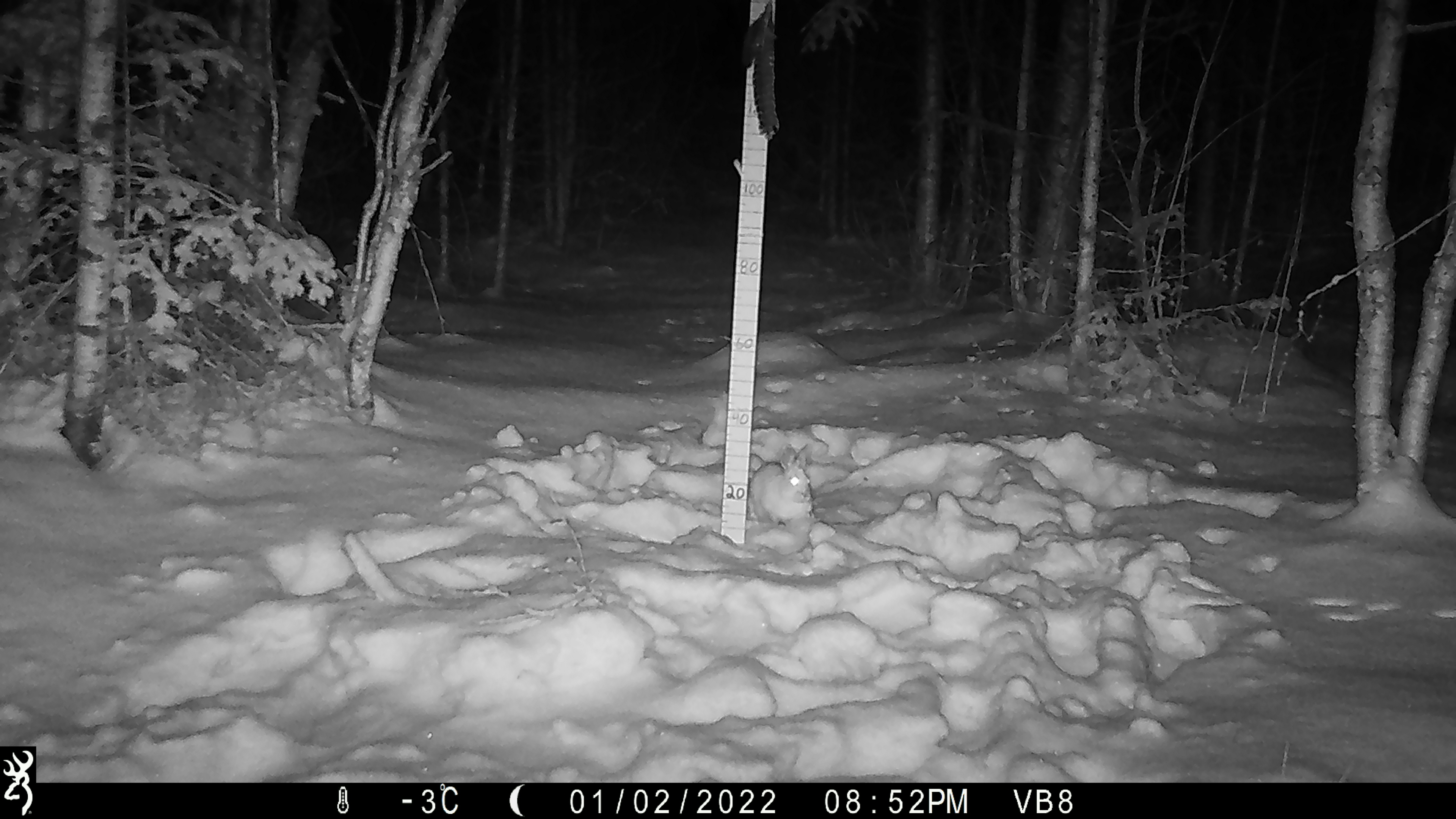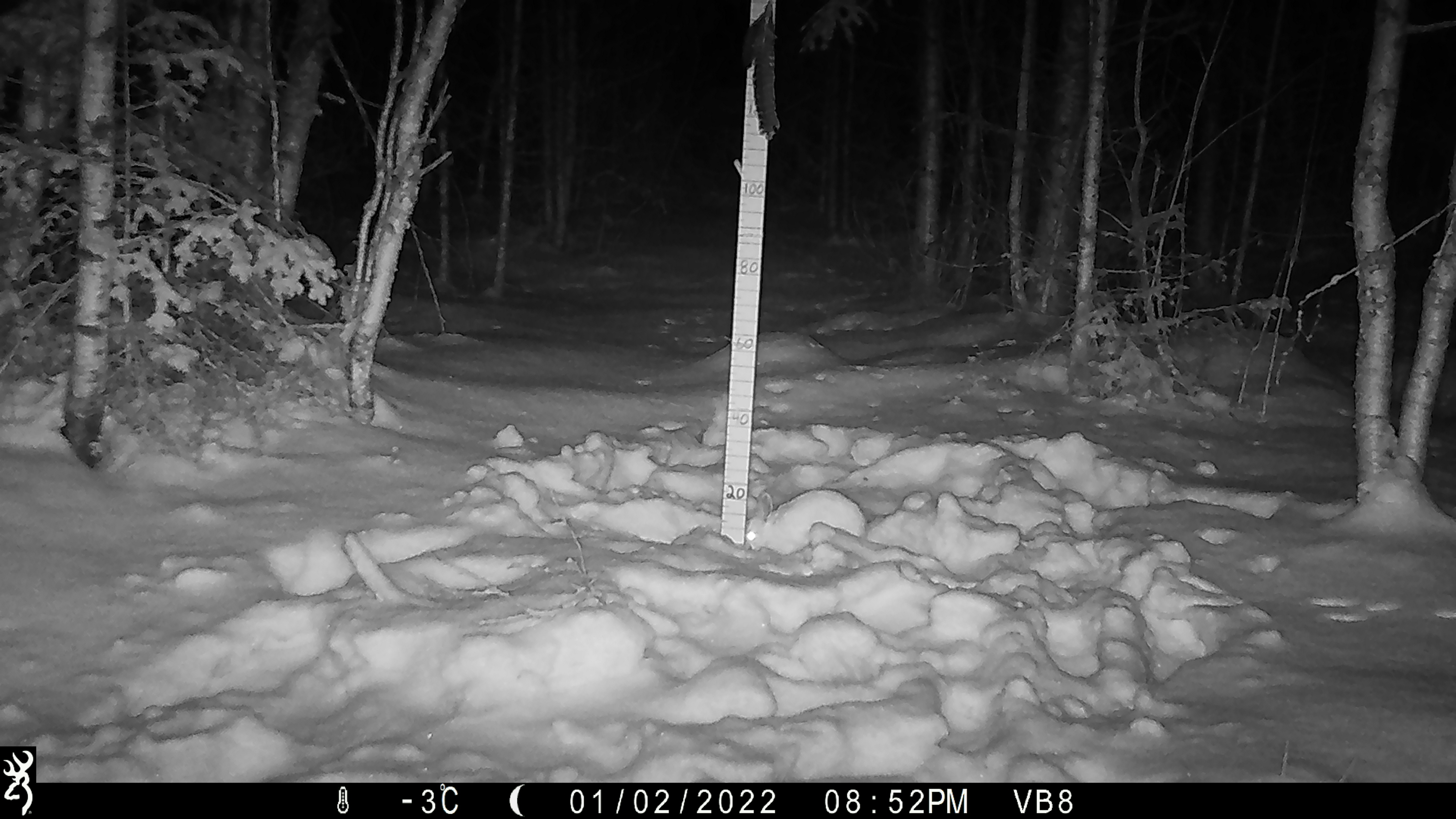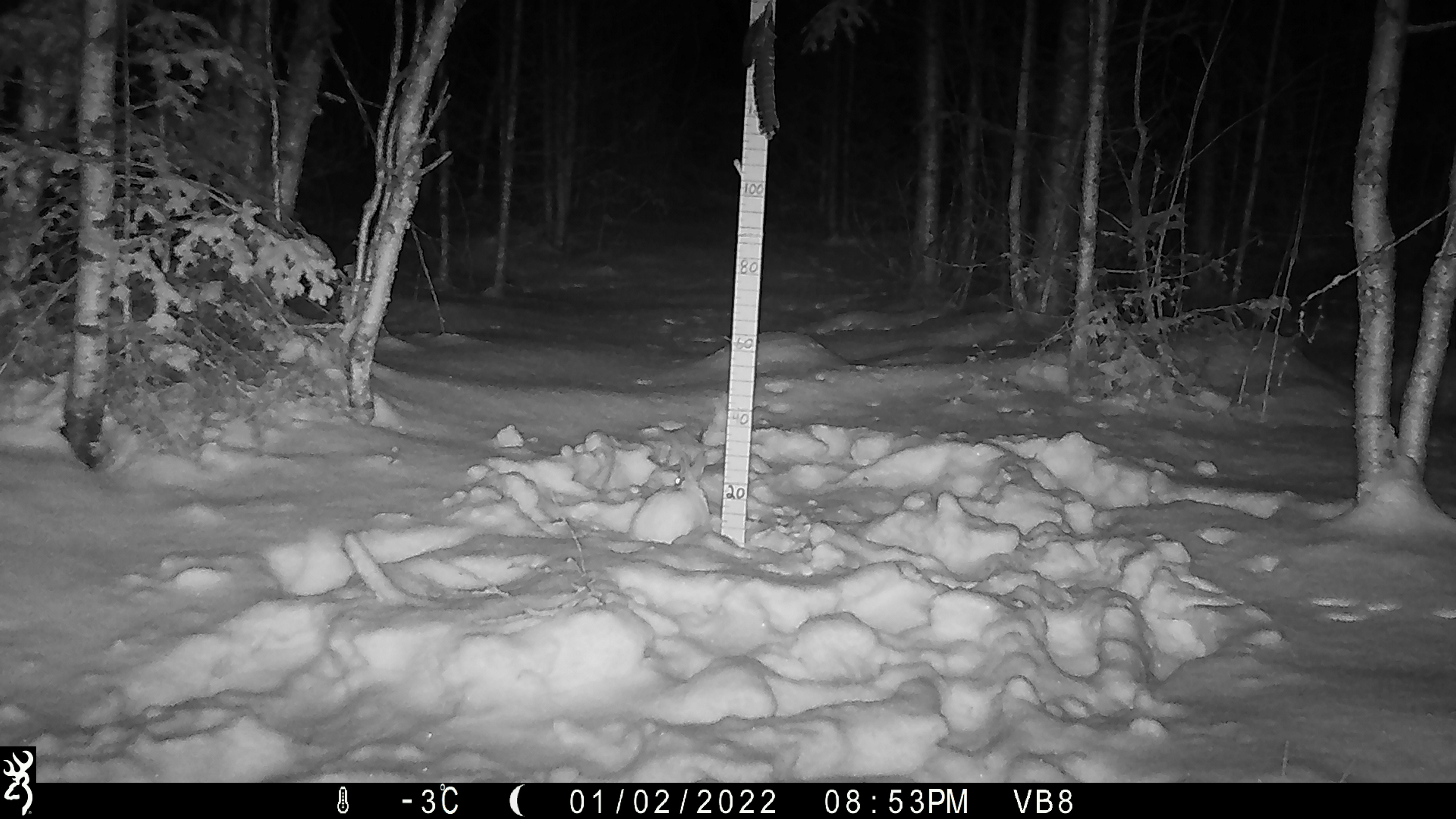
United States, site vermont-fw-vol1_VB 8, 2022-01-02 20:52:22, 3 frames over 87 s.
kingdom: Animalia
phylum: Chordata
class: Mammalia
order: Lagomorpha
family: Leporidae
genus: Lepus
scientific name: Lepus americanus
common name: snowshoe hare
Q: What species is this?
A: Snowshoe hare (Lepus americanus).